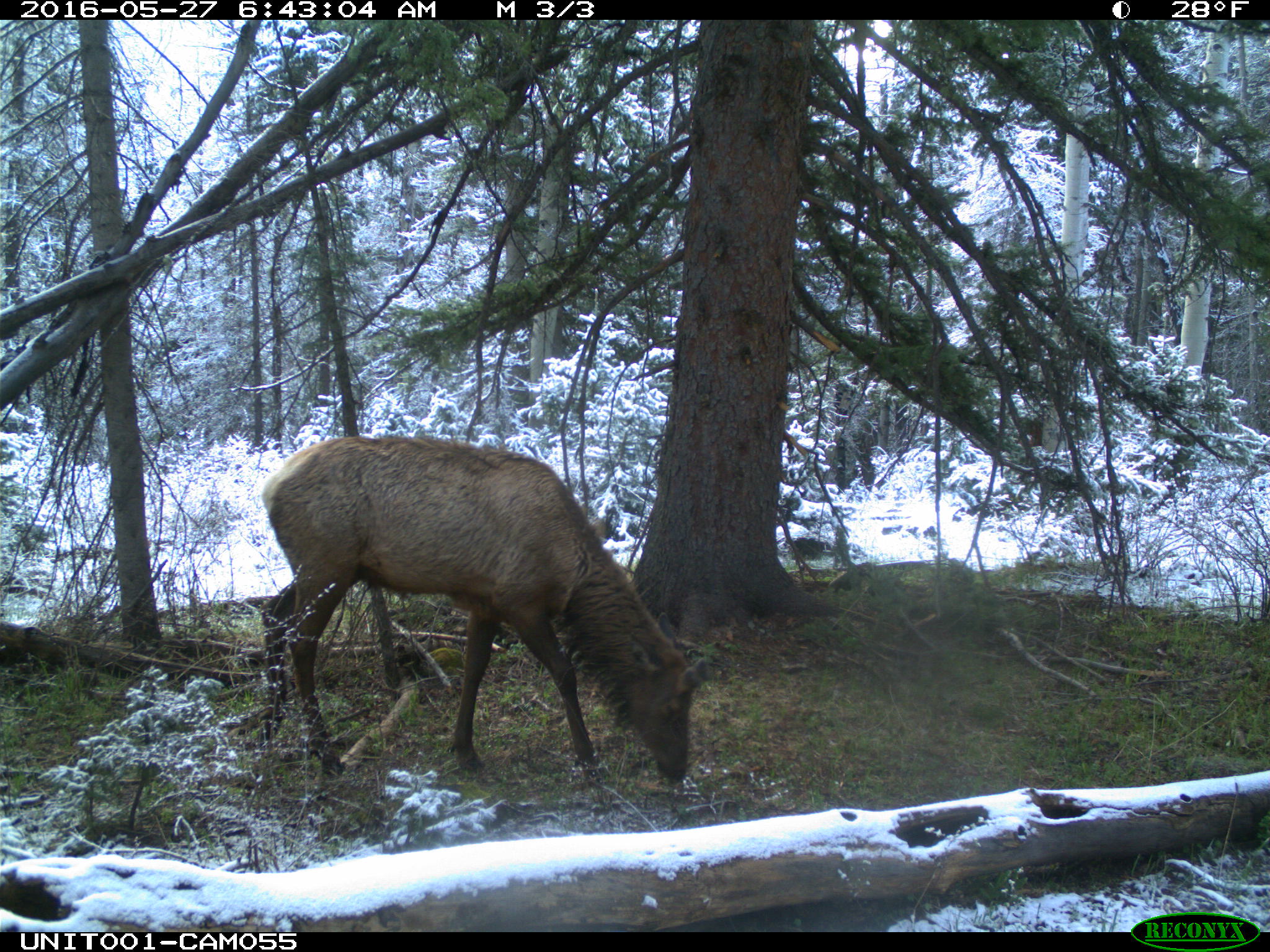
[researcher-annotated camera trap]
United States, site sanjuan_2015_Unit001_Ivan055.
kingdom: Animalia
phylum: Chordata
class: Mammalia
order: Artiodactyla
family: Cervidae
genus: Cervus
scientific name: Cervus elaphus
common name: red deer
Cervus elaphus (red deer).